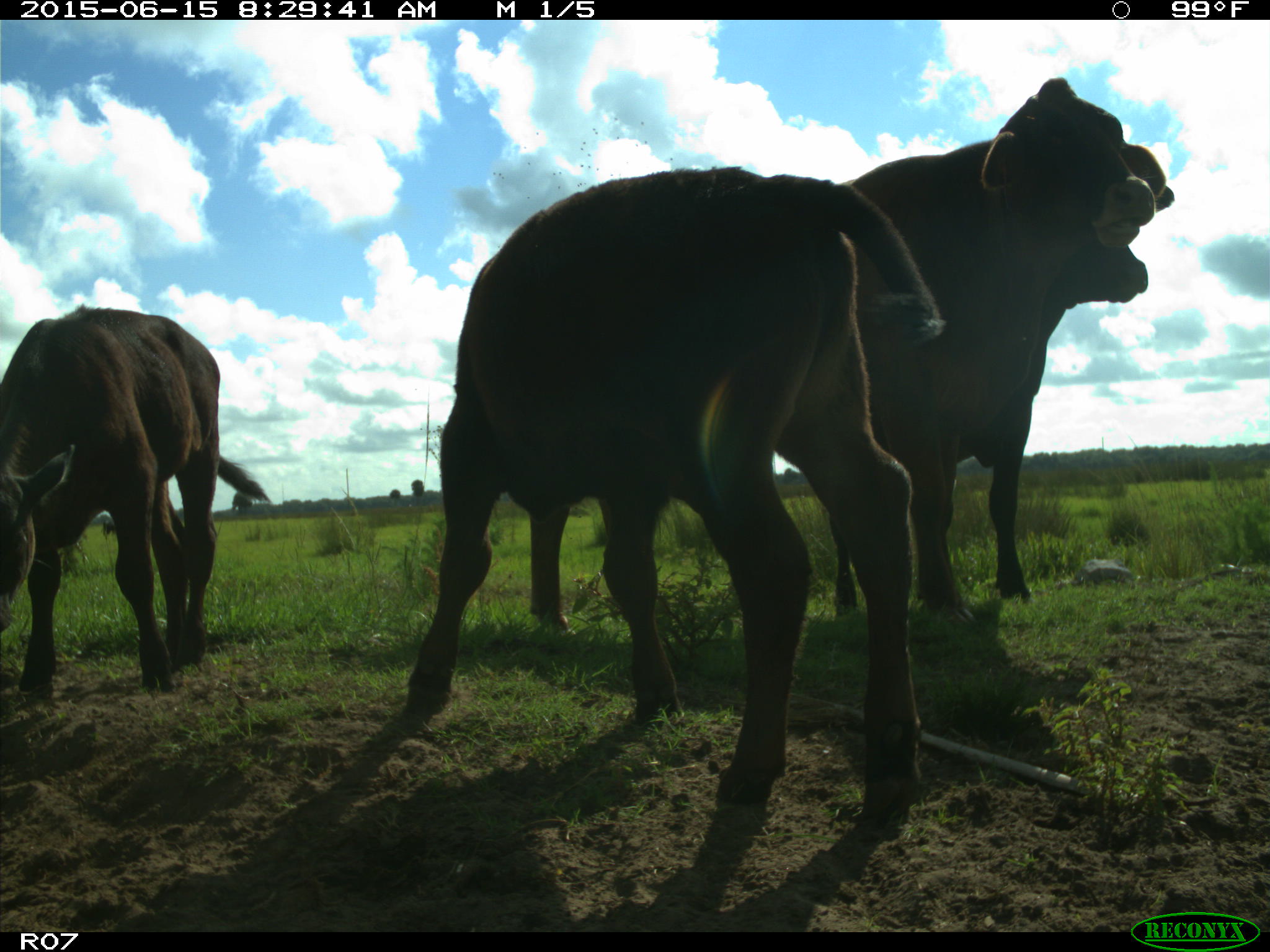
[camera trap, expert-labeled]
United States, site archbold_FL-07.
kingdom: Animalia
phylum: Chordata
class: Mammalia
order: Artiodactyla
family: Bovidae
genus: Bos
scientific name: Bos taurus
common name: domestic cow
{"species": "Bos taurus (domestic cow)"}